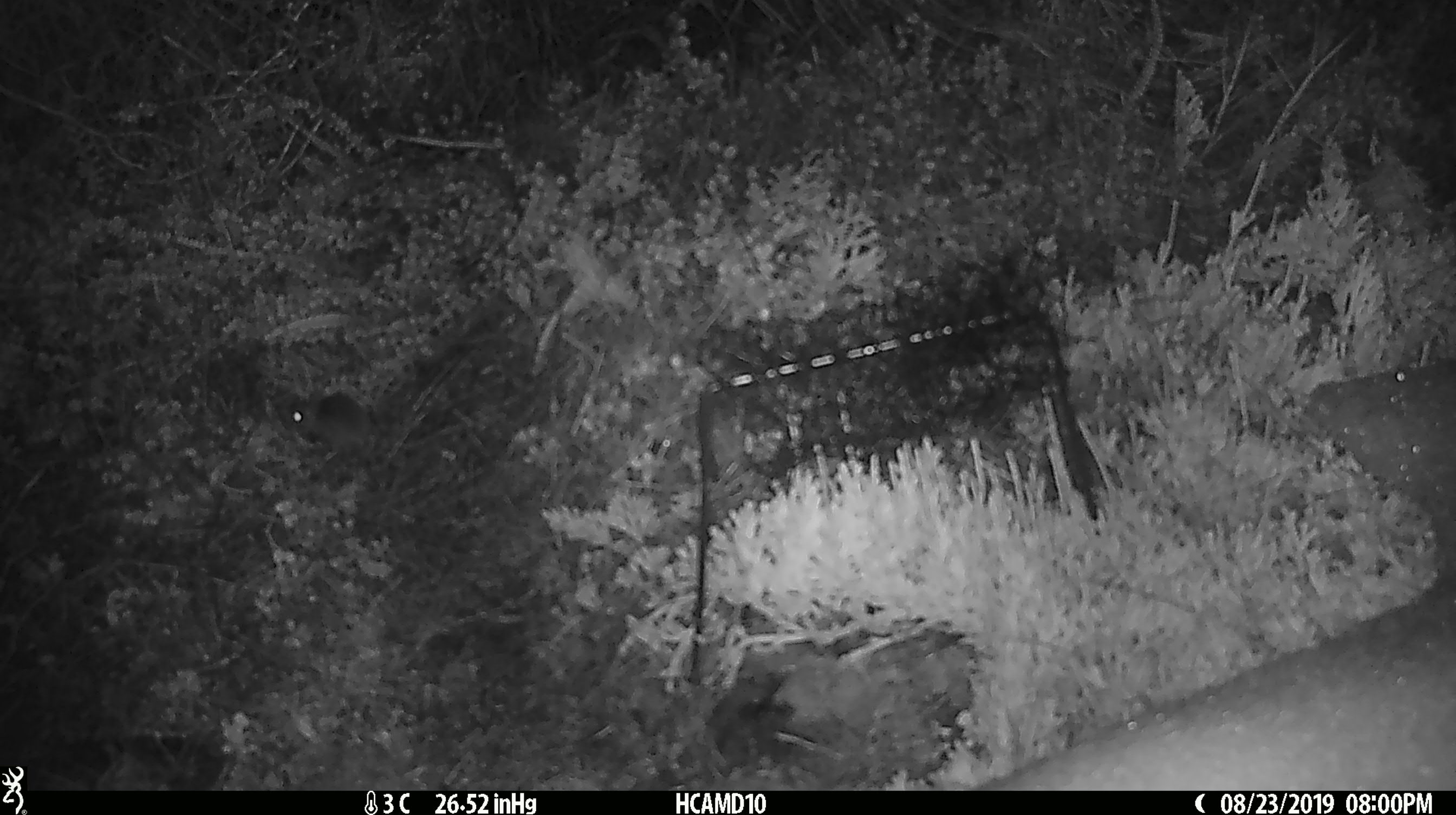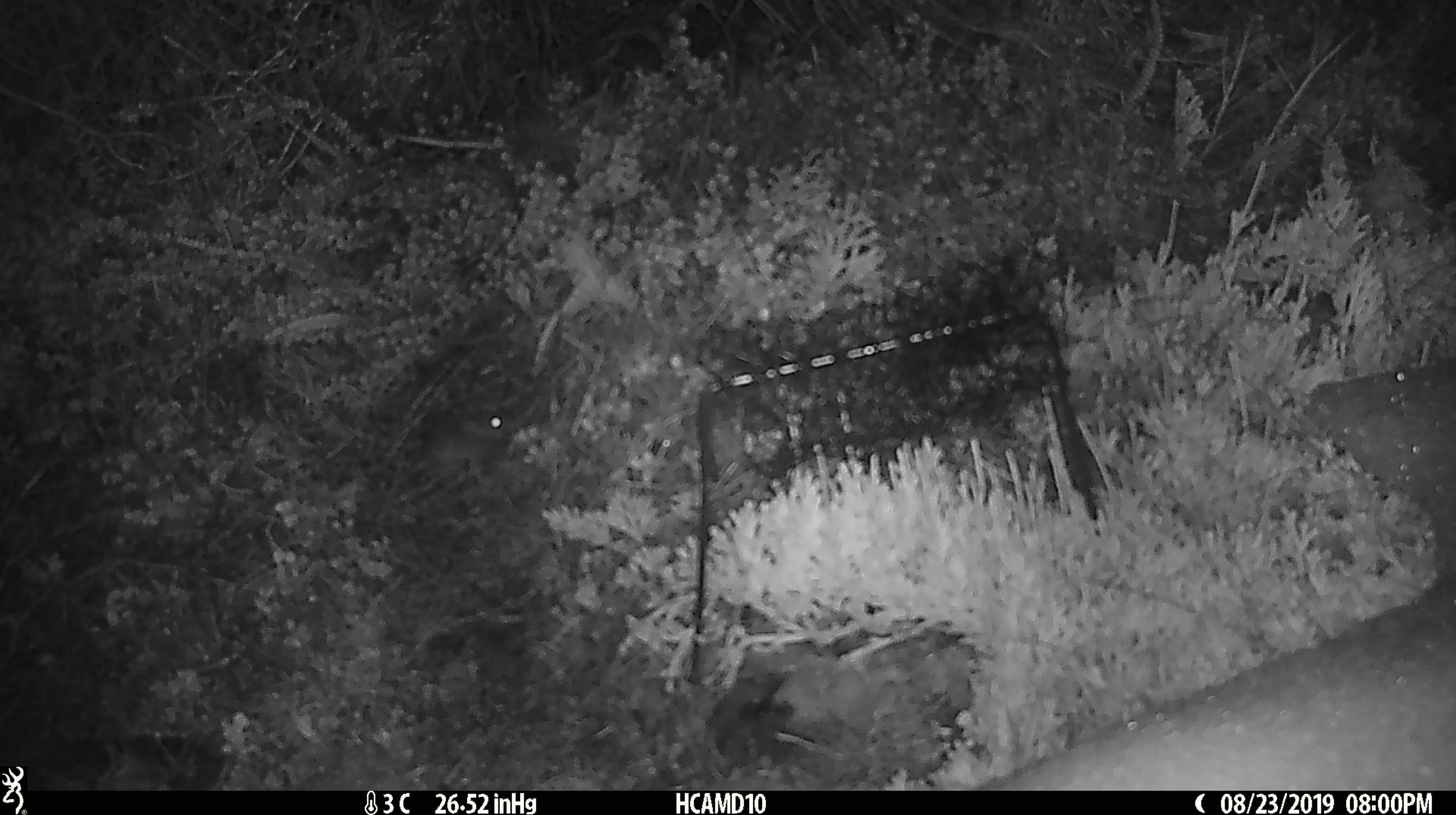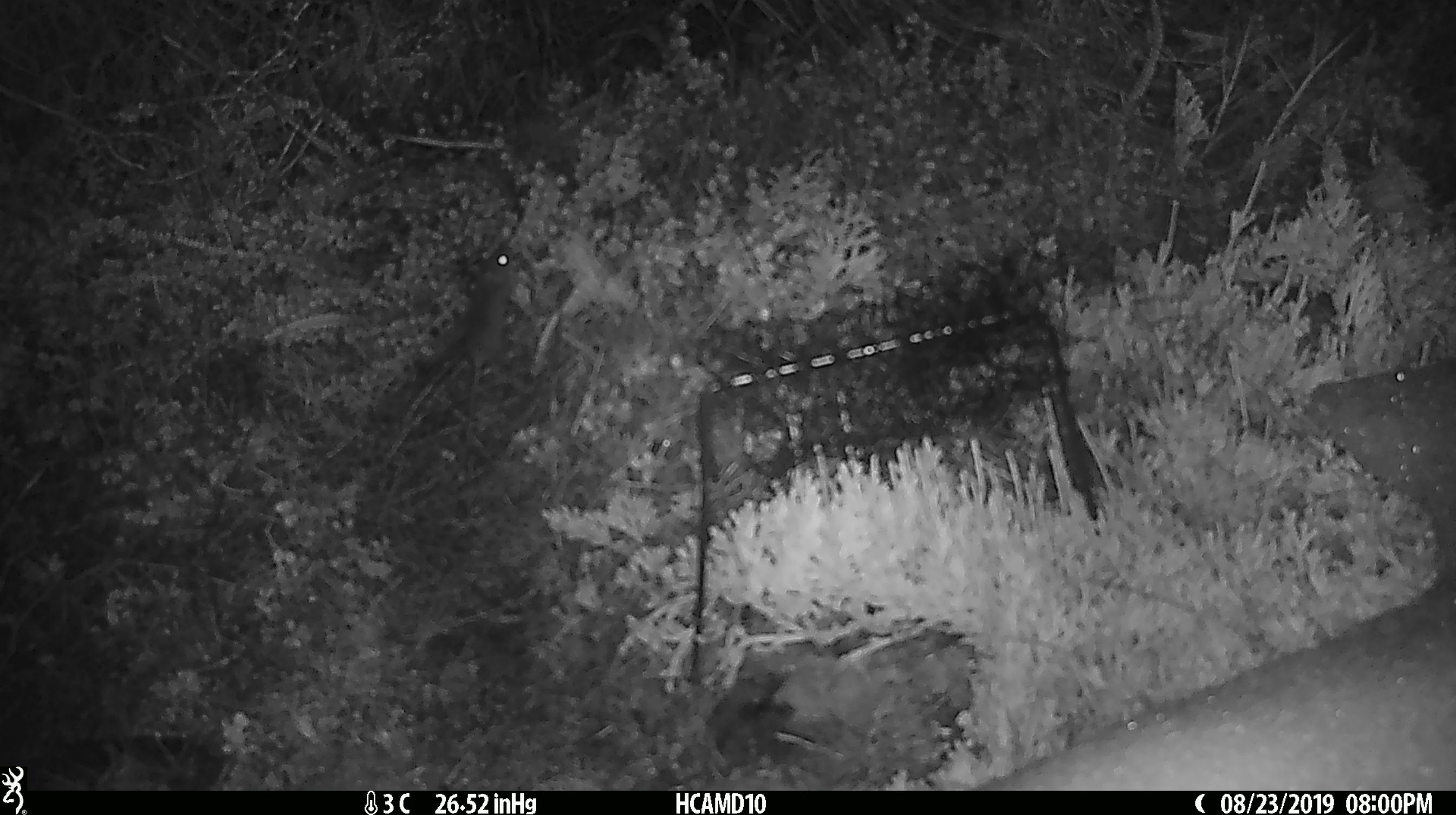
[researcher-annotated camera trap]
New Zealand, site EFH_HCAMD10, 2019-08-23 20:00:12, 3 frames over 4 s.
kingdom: Animalia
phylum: Chordata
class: Mammalia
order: Rodentia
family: Muridae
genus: Mus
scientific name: Mus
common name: mouse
Mouse (Mus).